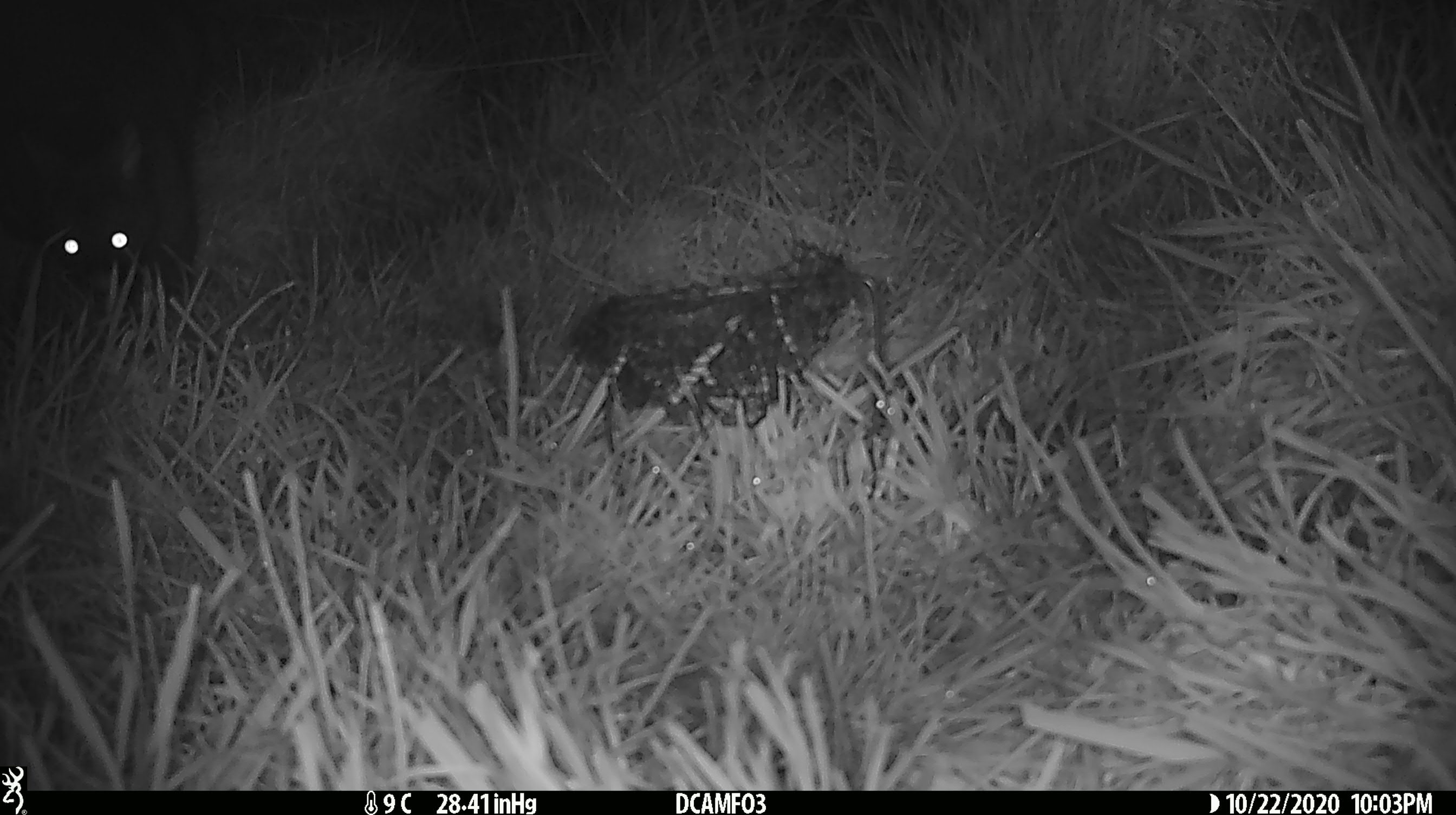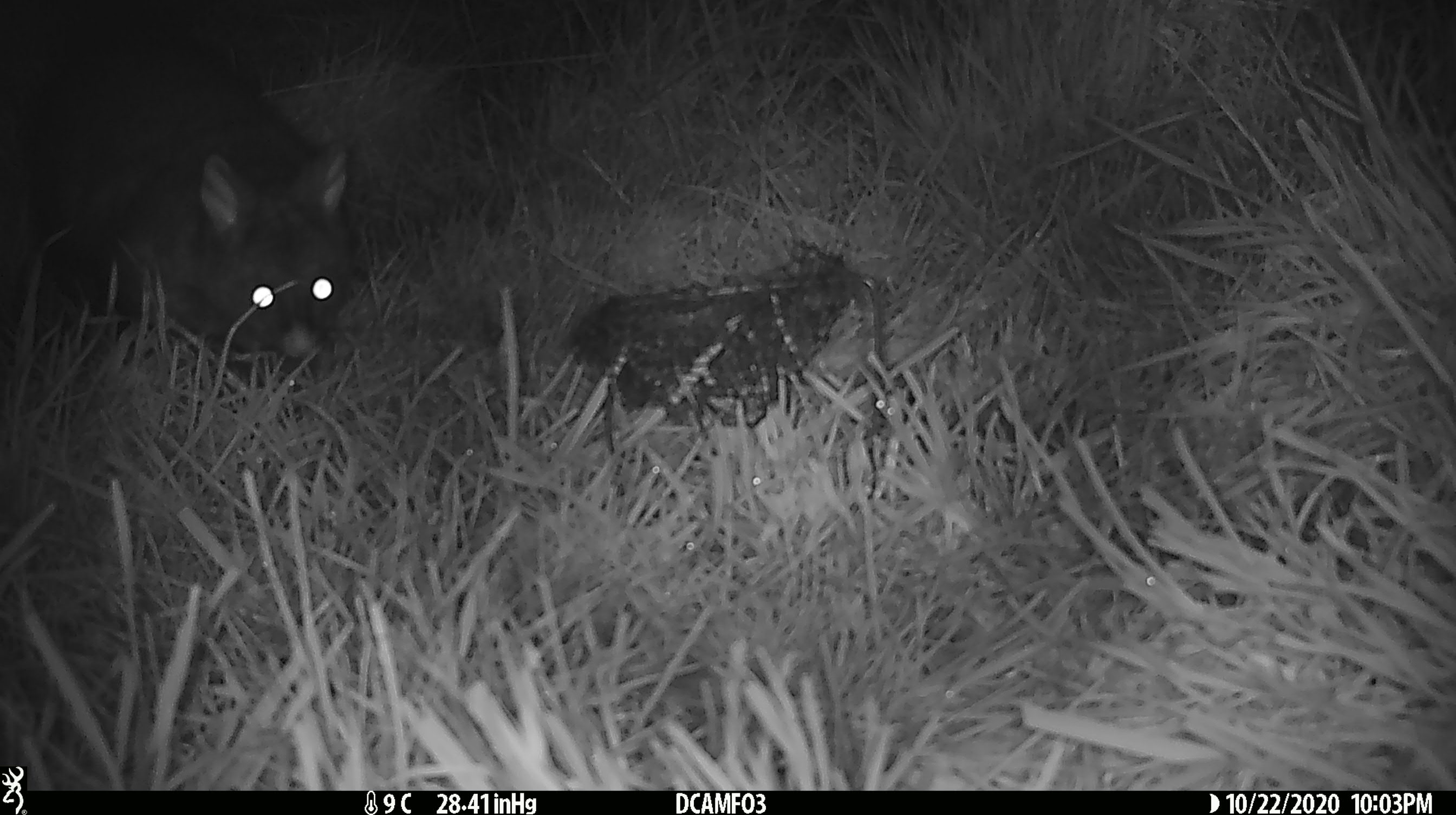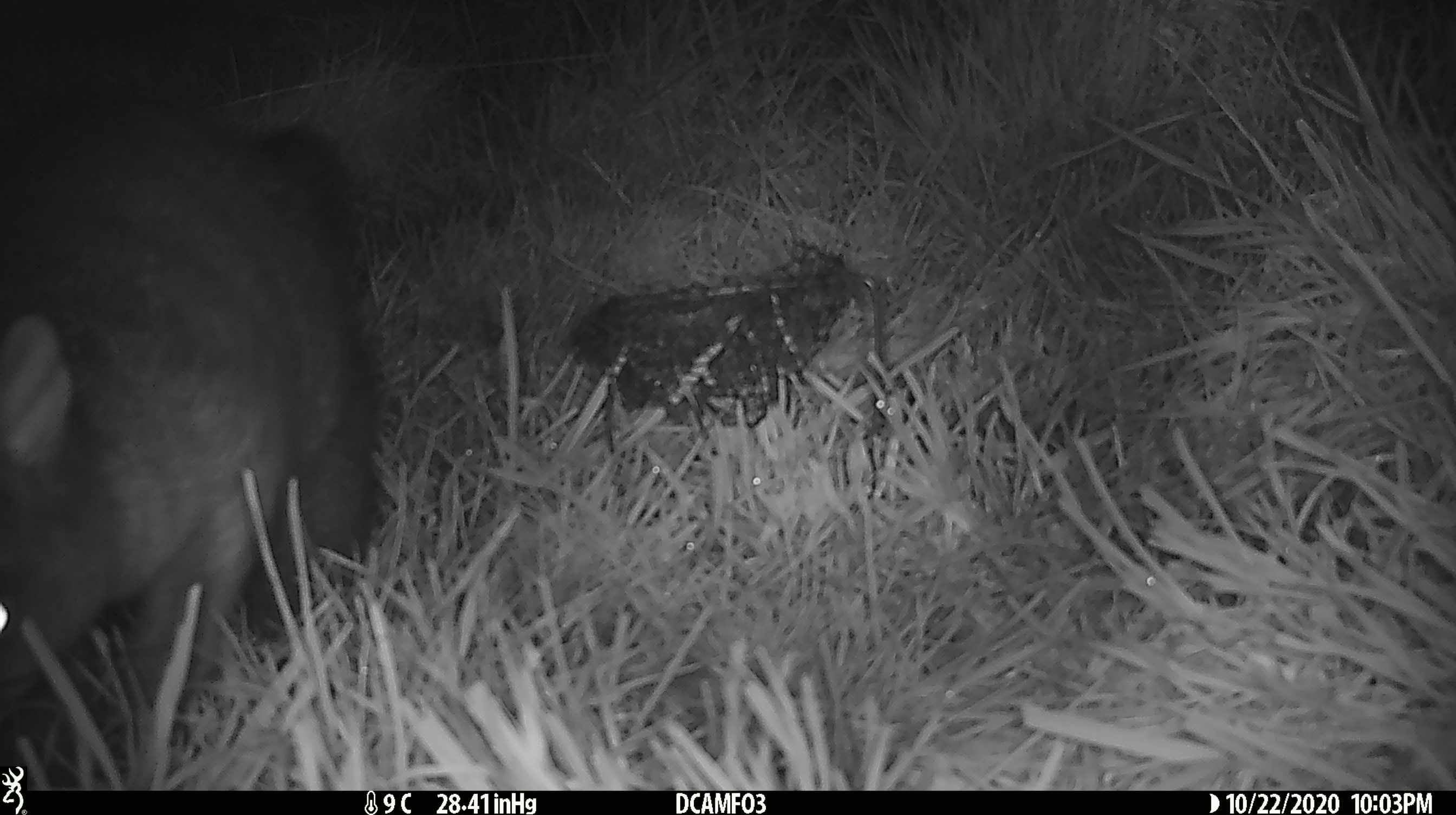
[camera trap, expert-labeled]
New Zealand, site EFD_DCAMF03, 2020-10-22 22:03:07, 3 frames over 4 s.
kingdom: Animalia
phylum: Chordata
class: Mammalia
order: Diprotodontia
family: Phalangeridae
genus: Trichosurus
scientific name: Trichosurus vulpecula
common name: common brushtail possum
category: possum